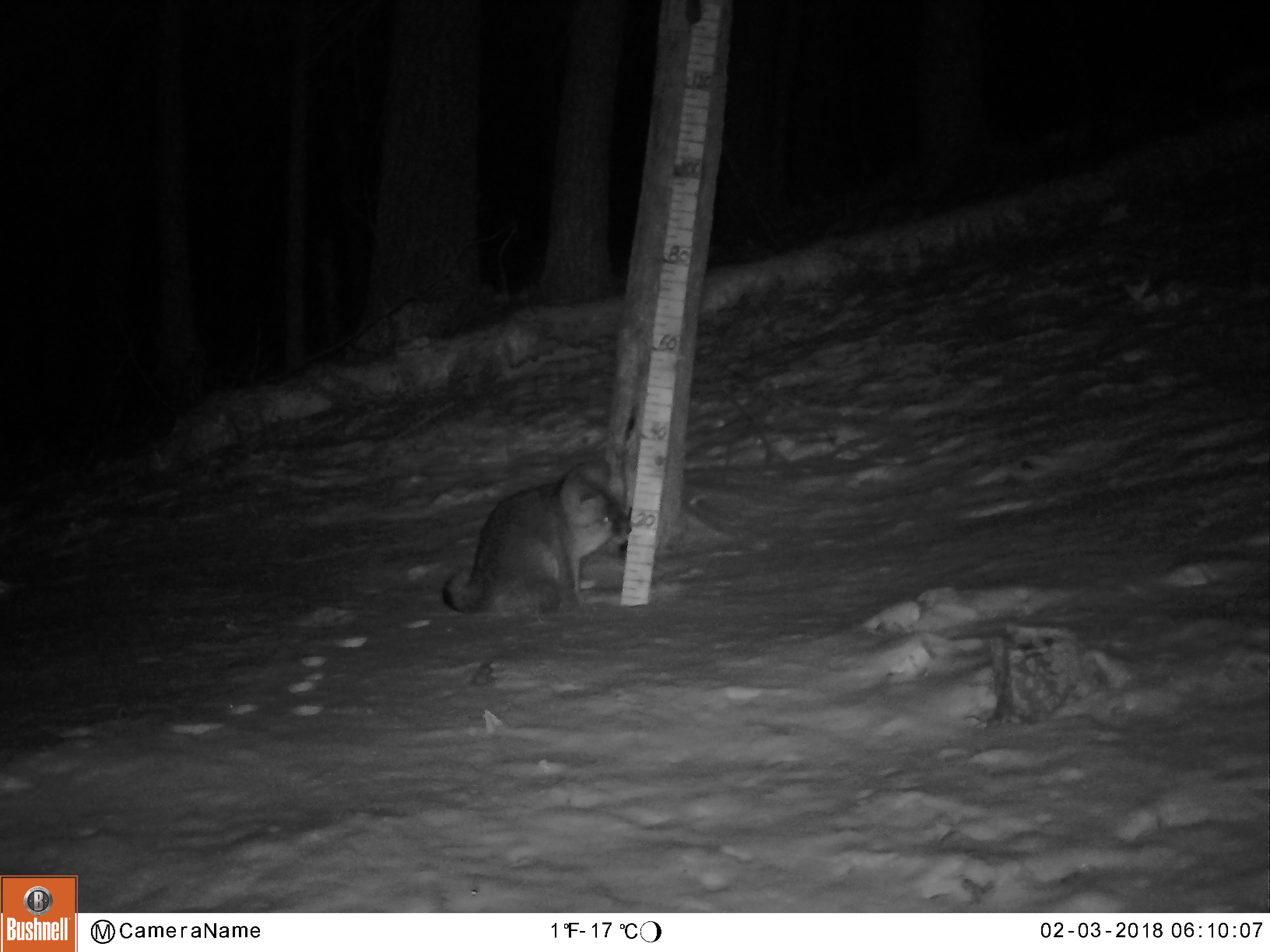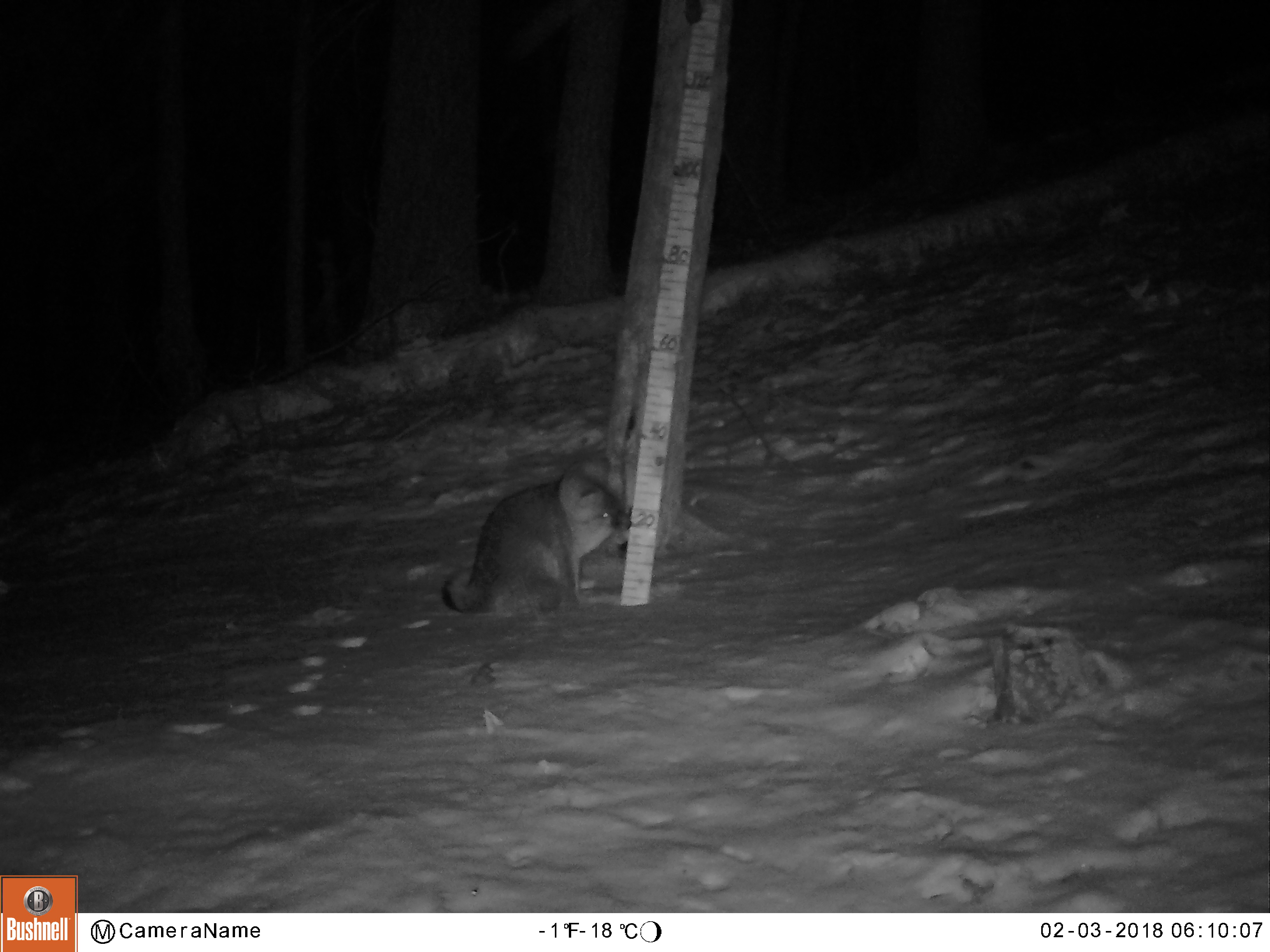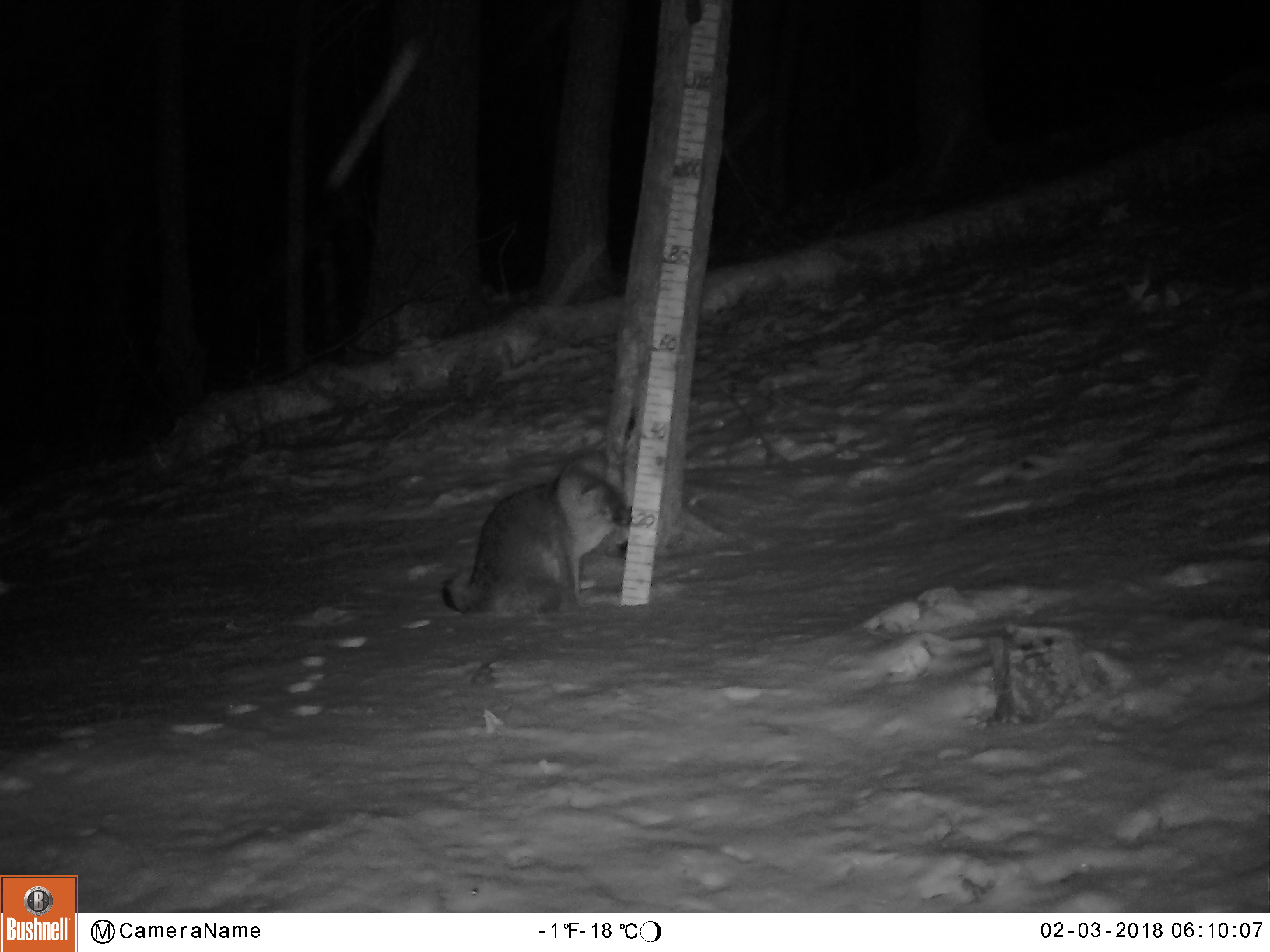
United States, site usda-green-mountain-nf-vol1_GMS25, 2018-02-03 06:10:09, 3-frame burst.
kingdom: Animalia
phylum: Chordata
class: Mammalia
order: Carnivora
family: Canidae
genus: Urocyon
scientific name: Urocyon cinereoargenteus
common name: gray fox